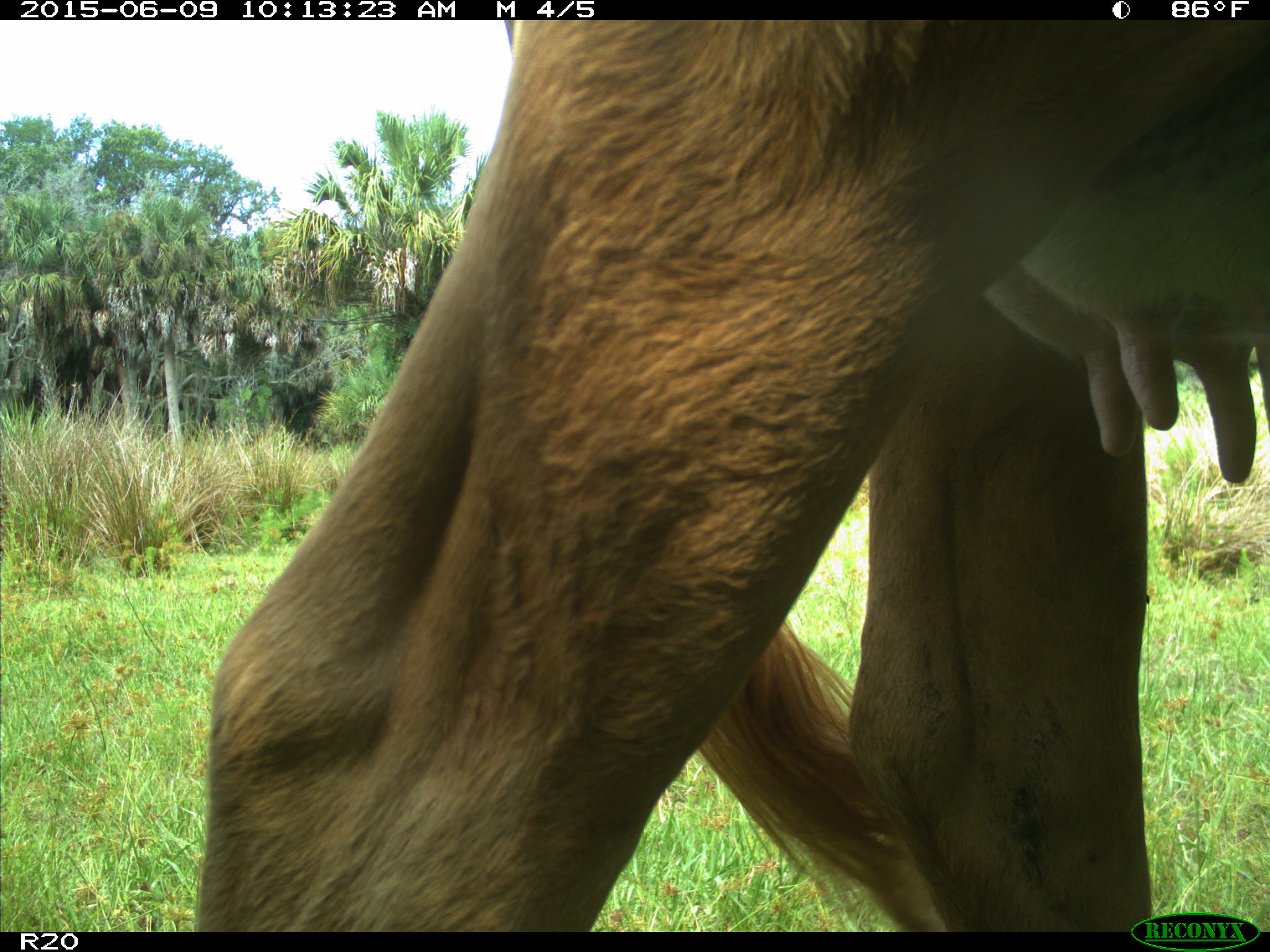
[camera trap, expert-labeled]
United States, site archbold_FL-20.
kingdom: Animalia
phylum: Chordata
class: Mammalia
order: Artiodactyla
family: Bovidae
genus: Bos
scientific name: Bos taurus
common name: domestic cow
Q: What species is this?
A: Bos taurus (domestic cow).